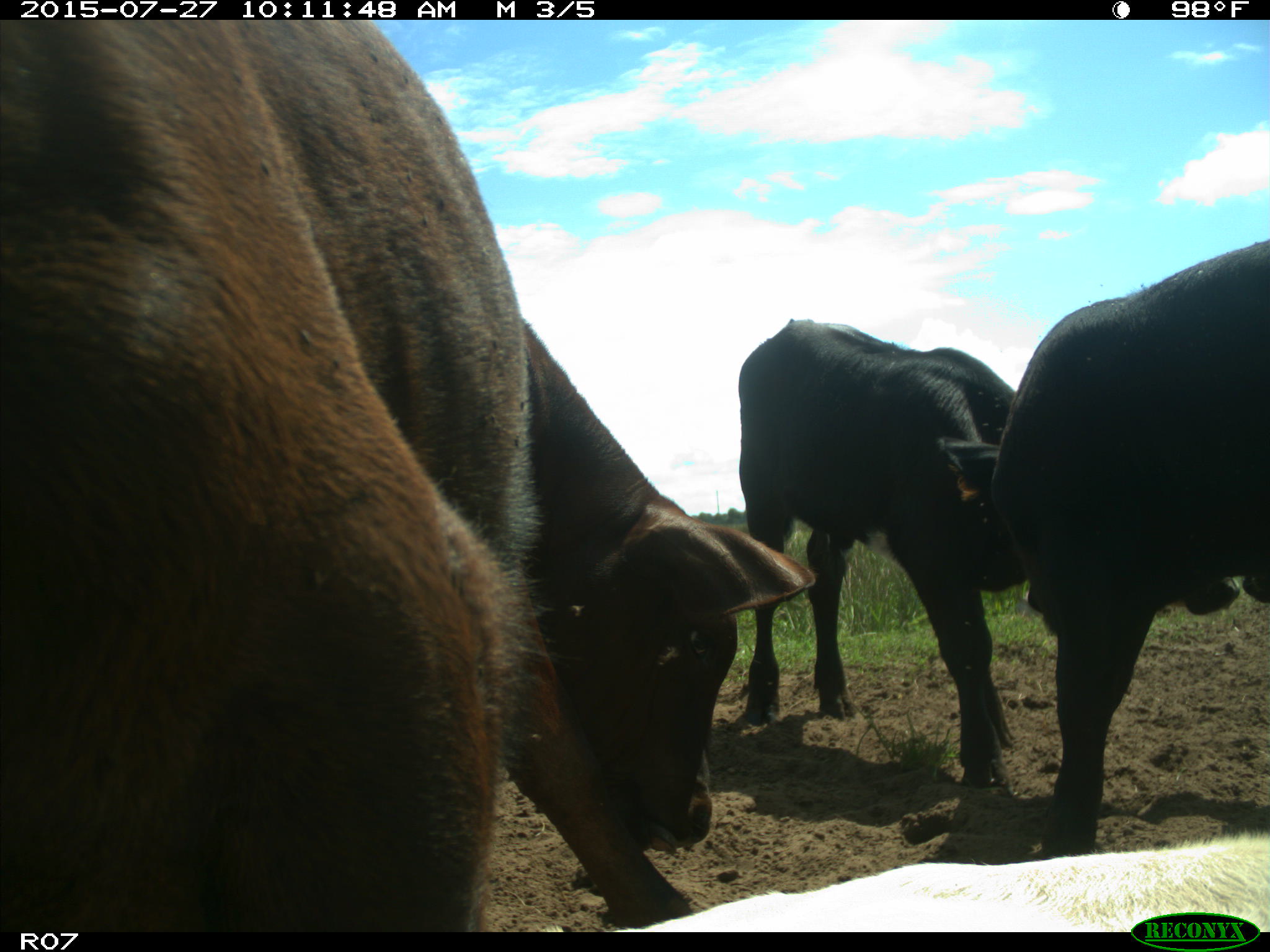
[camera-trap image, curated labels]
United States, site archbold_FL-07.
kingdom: Animalia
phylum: Chordata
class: Mammalia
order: Artiodactyla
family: Bovidae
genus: Bos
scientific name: Bos taurus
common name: domestic cow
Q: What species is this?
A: Bos taurus (domestic cow).